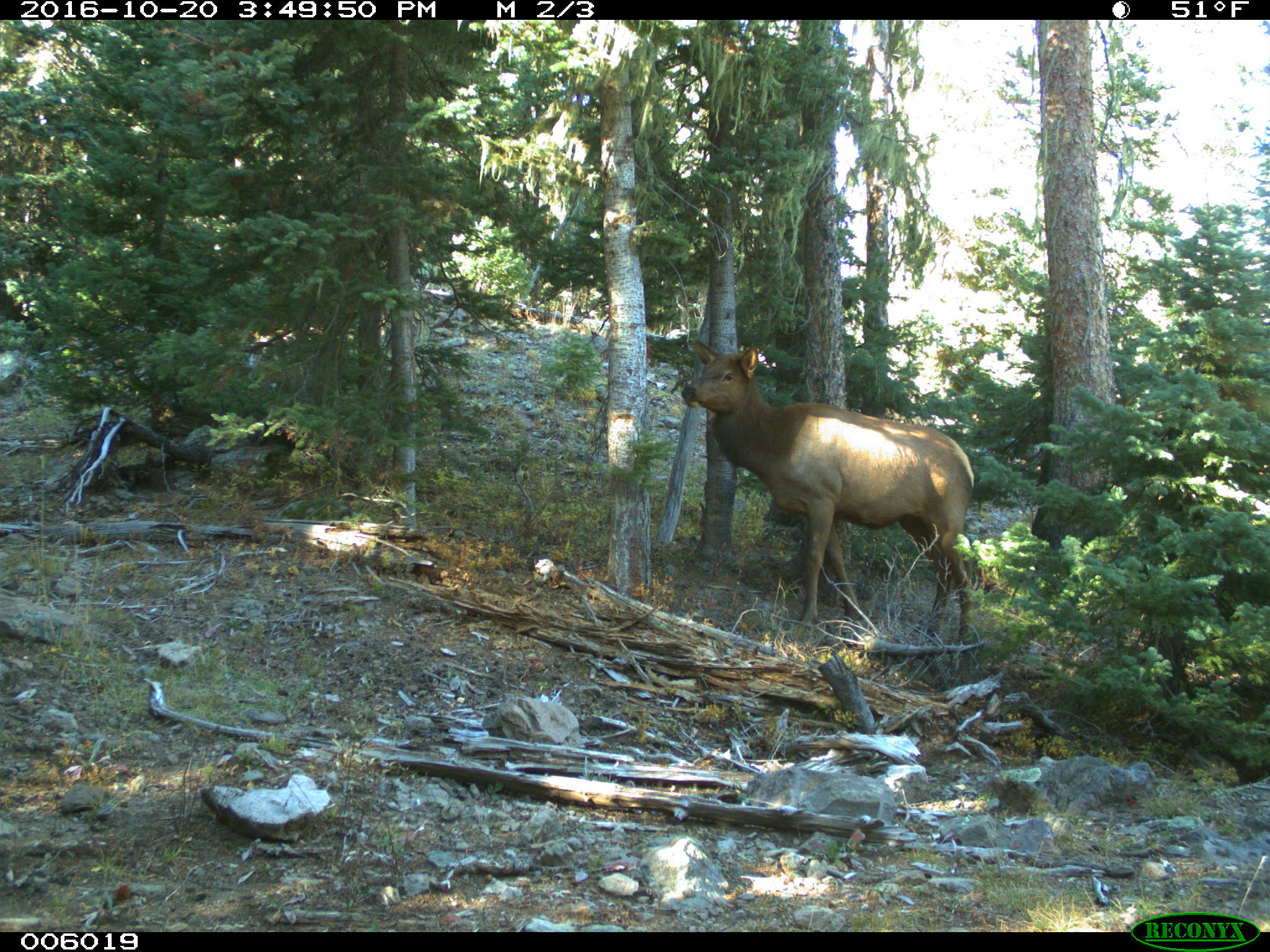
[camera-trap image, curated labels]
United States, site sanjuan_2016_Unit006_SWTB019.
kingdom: Animalia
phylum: Chordata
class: Mammalia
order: Artiodactyla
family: Cervidae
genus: Cervus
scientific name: Cervus elaphus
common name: red deer